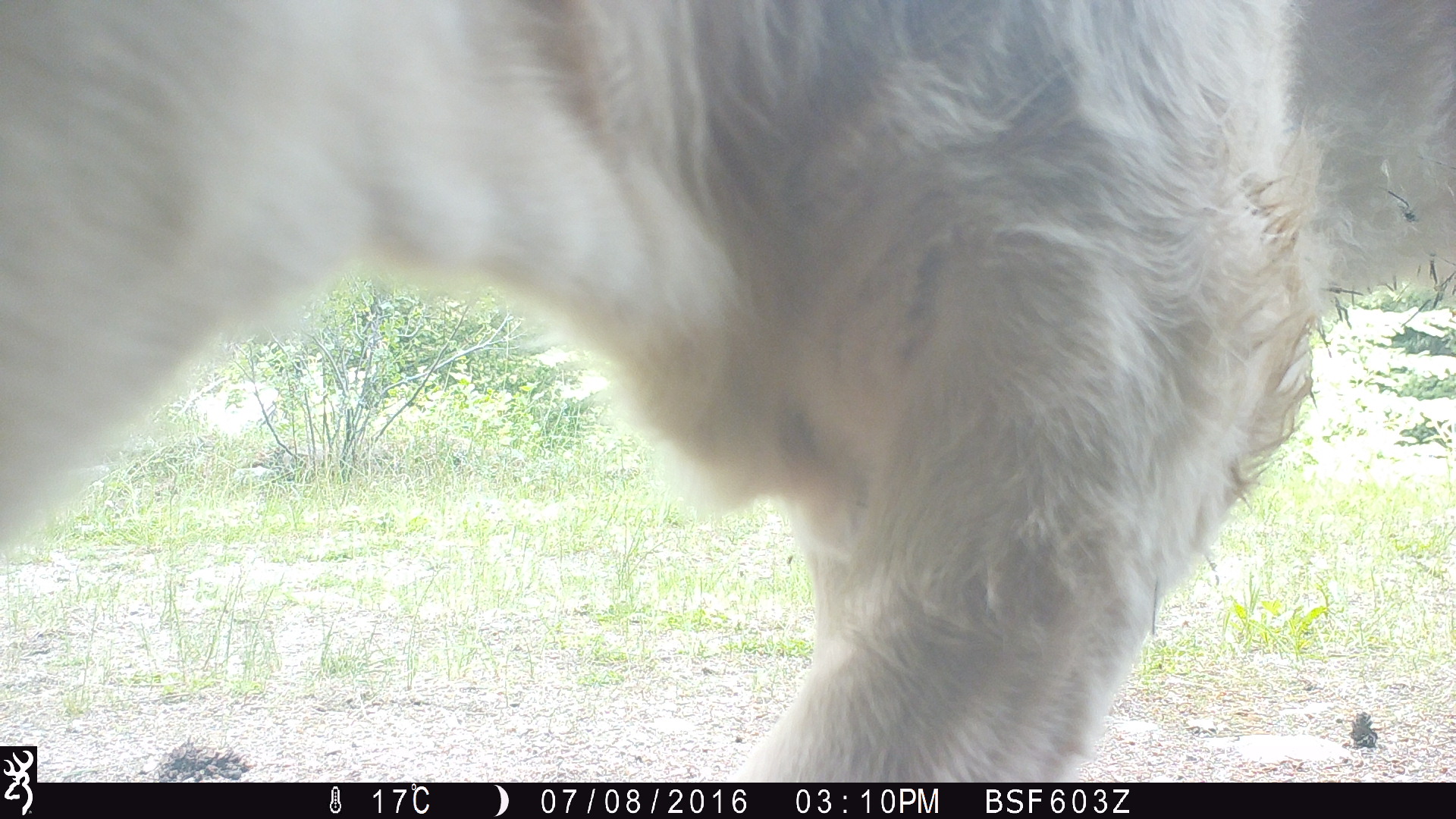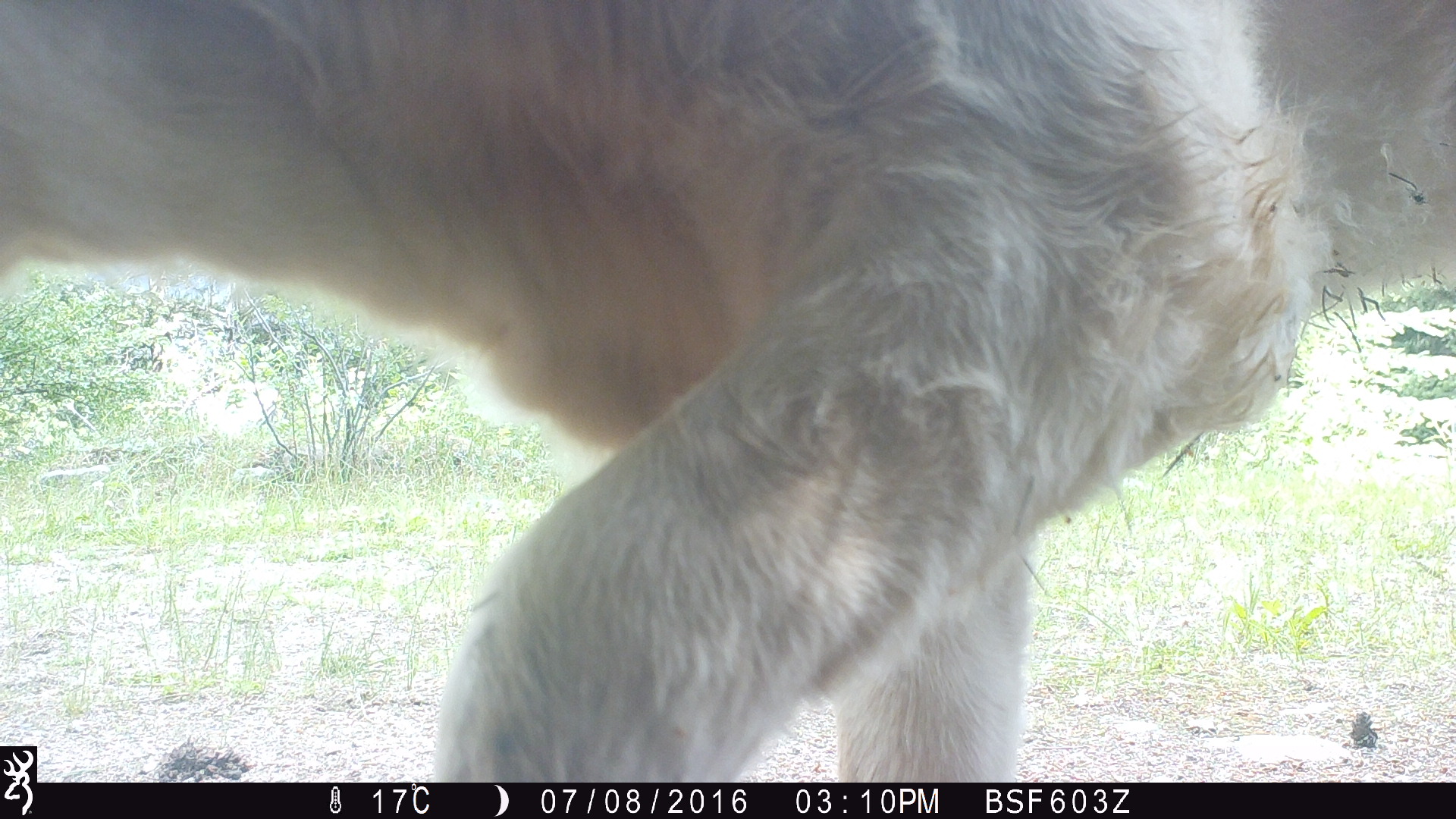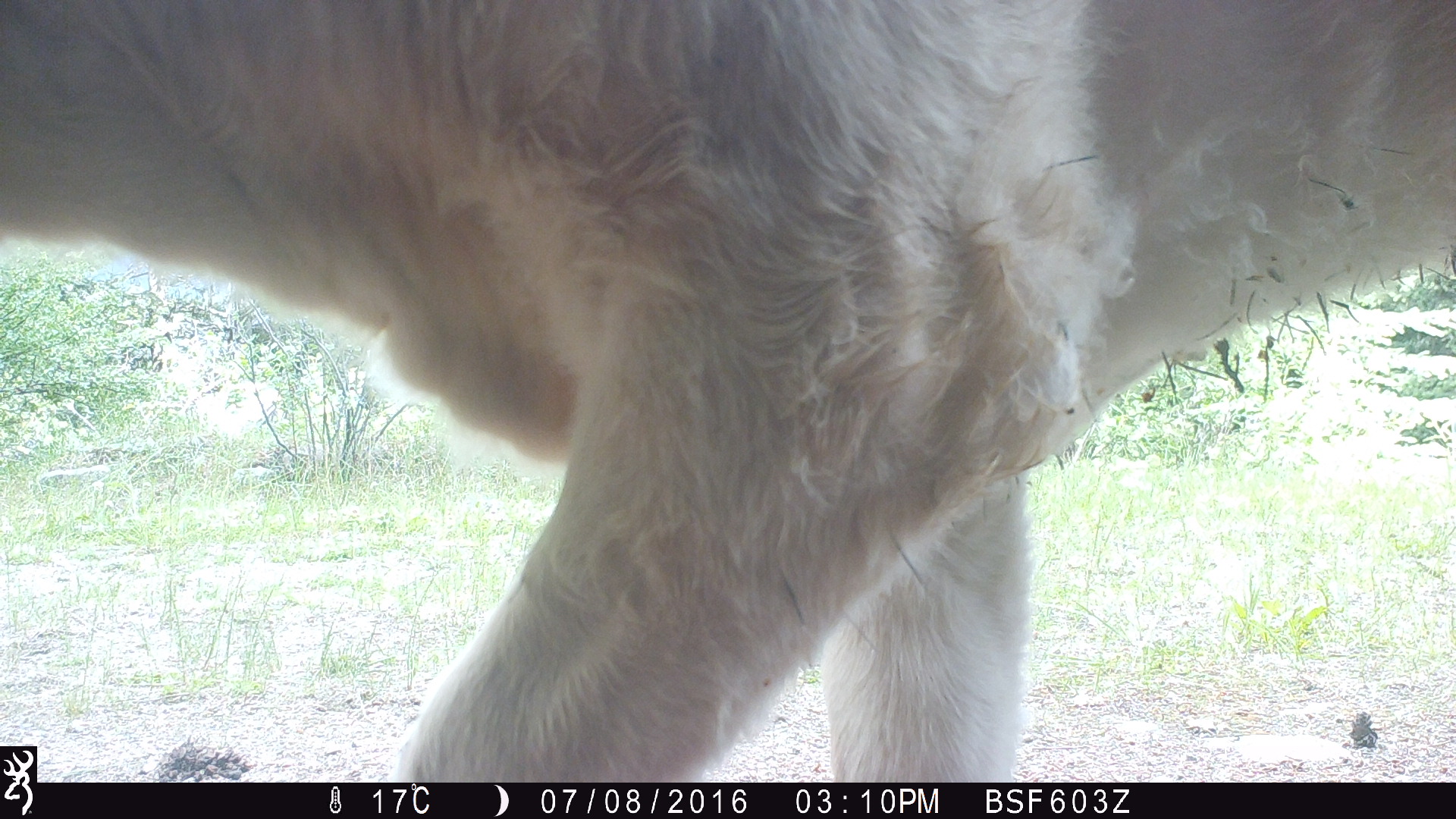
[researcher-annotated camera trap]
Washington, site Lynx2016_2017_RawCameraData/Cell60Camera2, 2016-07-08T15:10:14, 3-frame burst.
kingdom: Animalia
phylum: Chordata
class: Mammalia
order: Artiodactyla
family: Bovidae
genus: Bos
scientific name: Bos taurus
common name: domestic cattle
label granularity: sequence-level